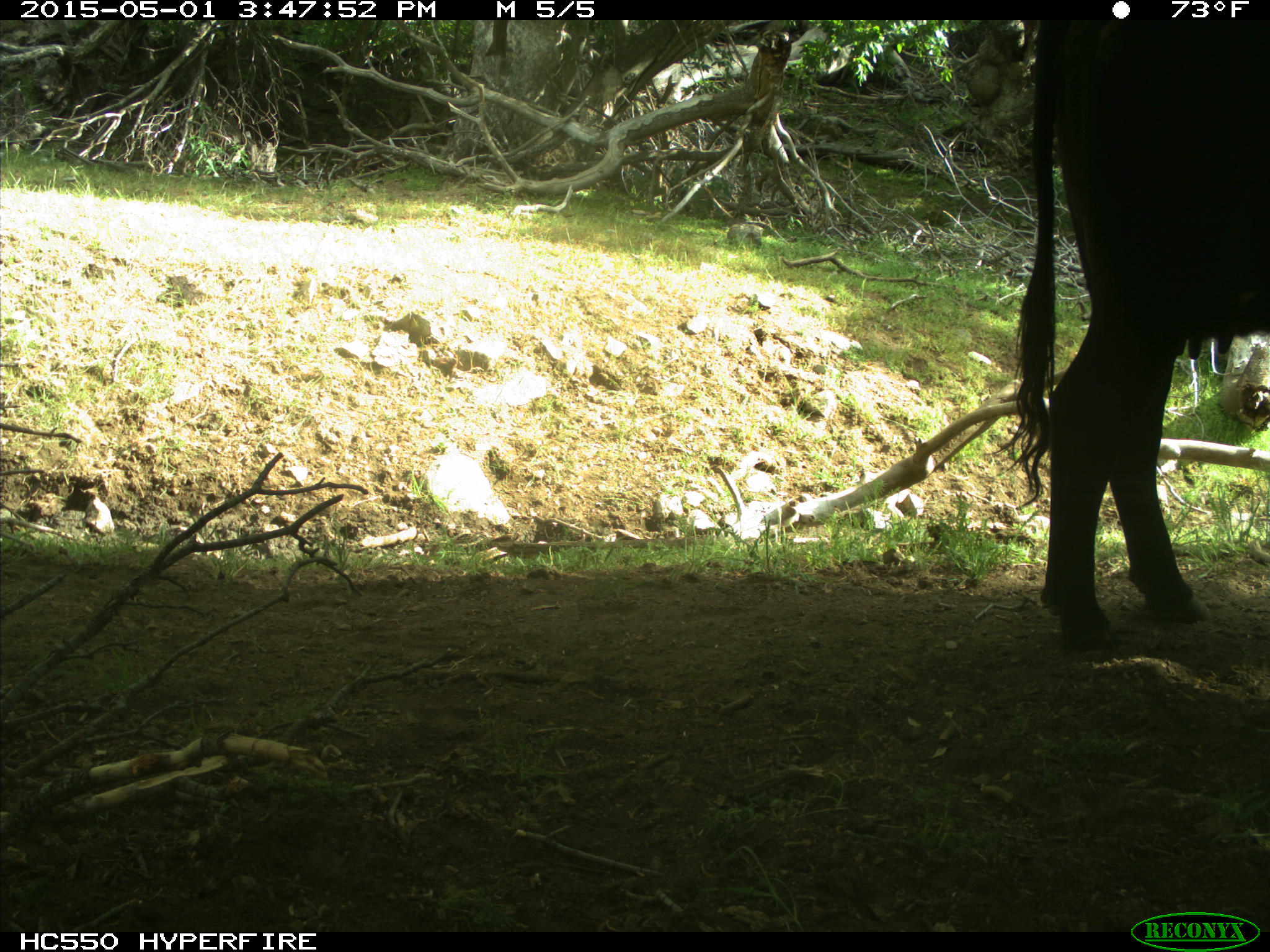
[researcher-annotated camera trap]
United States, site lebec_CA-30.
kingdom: Animalia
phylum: Chordata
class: Mammalia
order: Artiodactyla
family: Bovidae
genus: Bos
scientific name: Bos taurus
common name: domestic cow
Bos taurus (domestic cow).